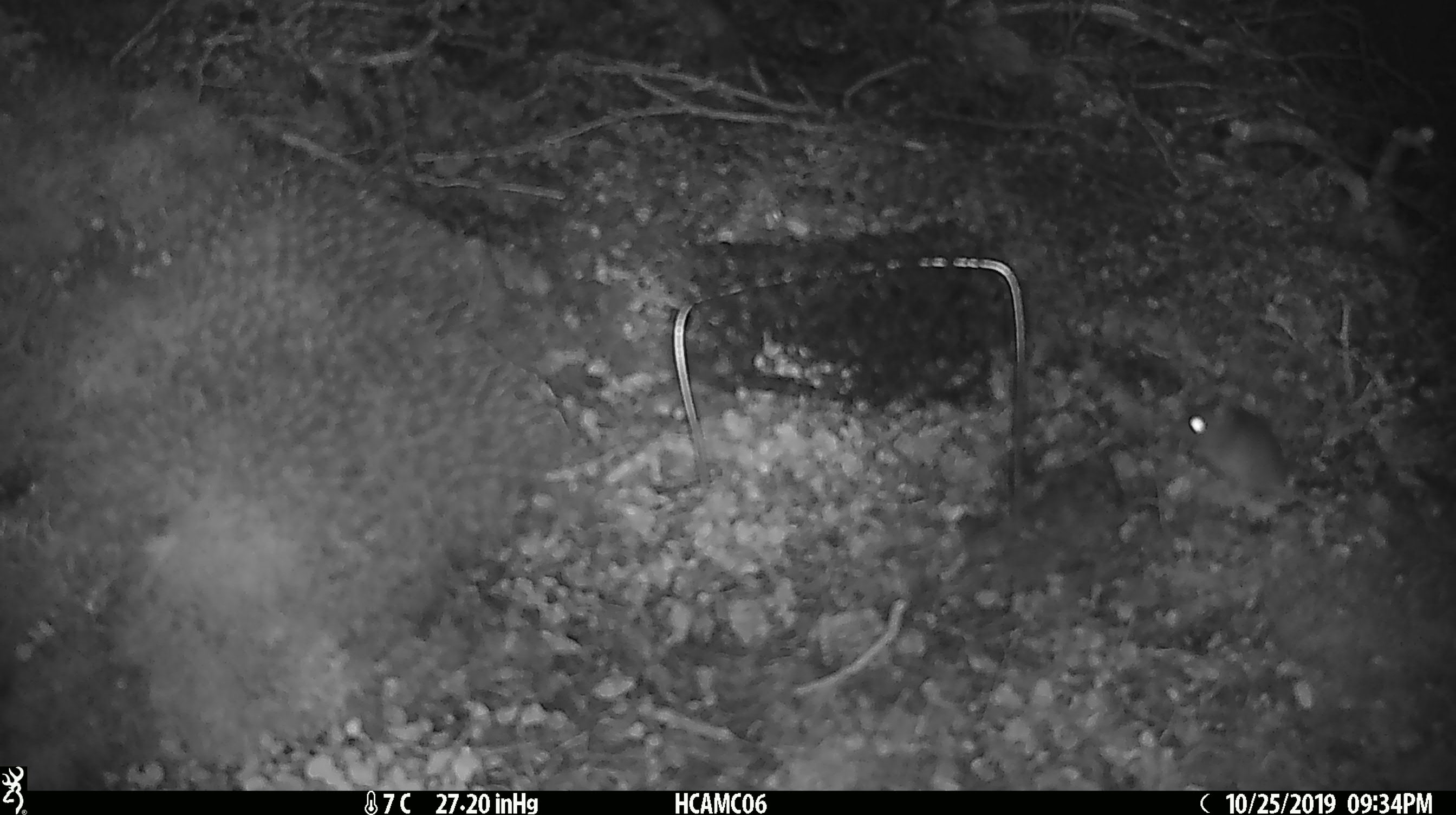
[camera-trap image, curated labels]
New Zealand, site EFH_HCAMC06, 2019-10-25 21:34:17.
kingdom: Animalia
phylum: Chordata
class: Mammalia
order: Rodentia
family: Muridae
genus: Mus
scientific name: Mus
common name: mouse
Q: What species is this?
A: Mouse (Mus).